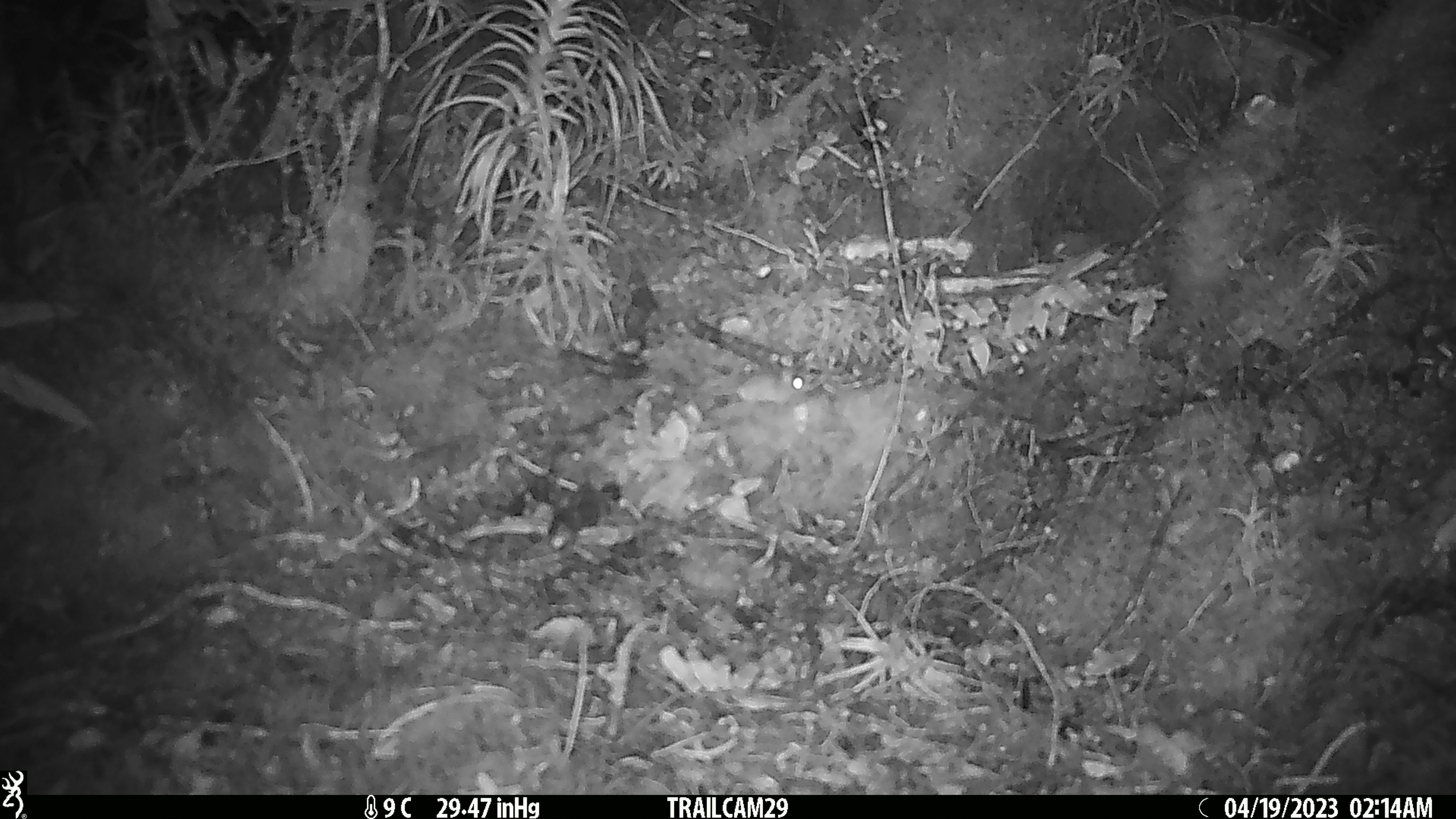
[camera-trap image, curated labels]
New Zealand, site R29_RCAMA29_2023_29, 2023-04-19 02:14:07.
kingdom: Animalia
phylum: Chordata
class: Mammalia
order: Rodentia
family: Muridae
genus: Mus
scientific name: Mus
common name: mouse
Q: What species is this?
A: Mouse (Mus).